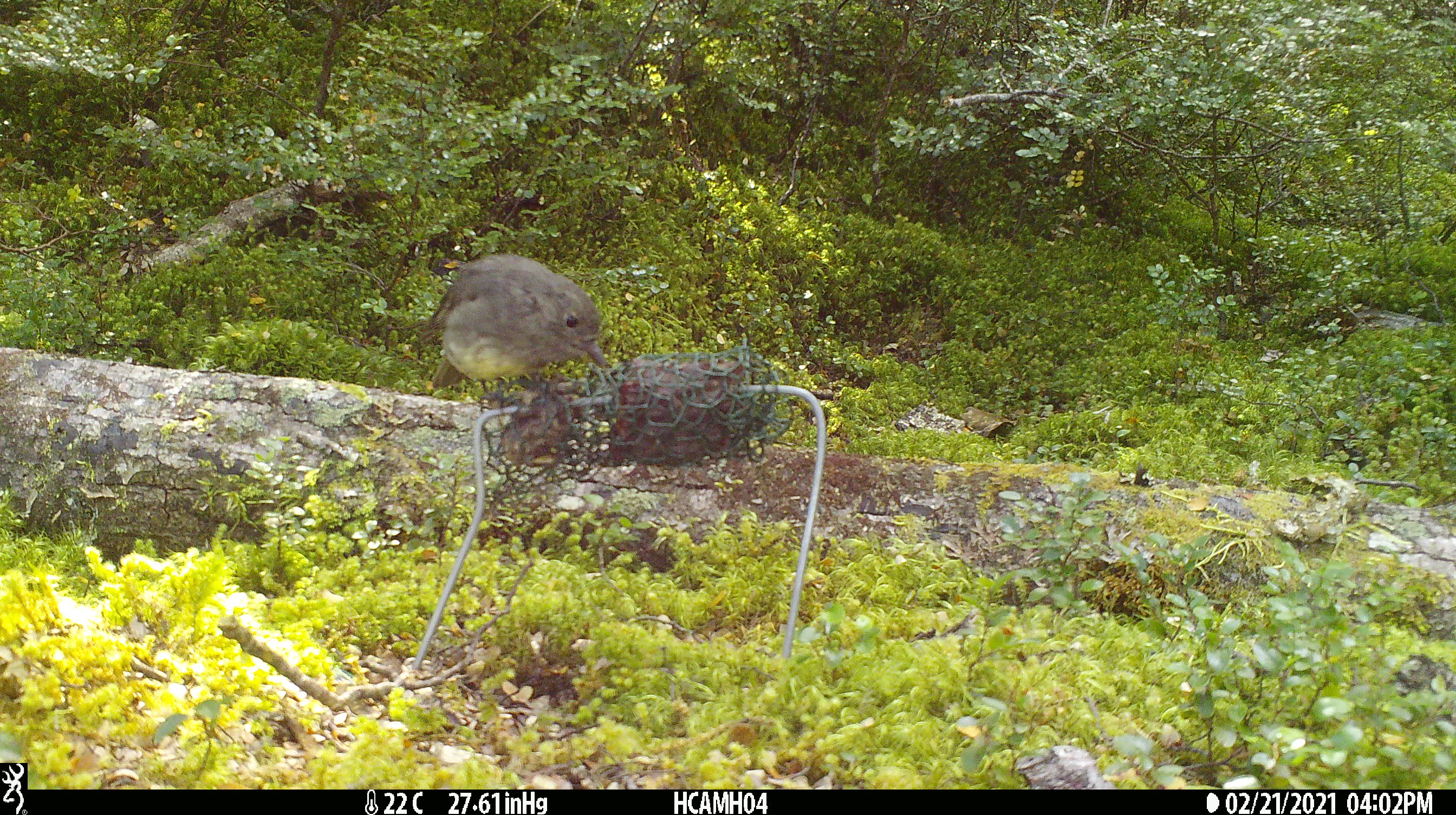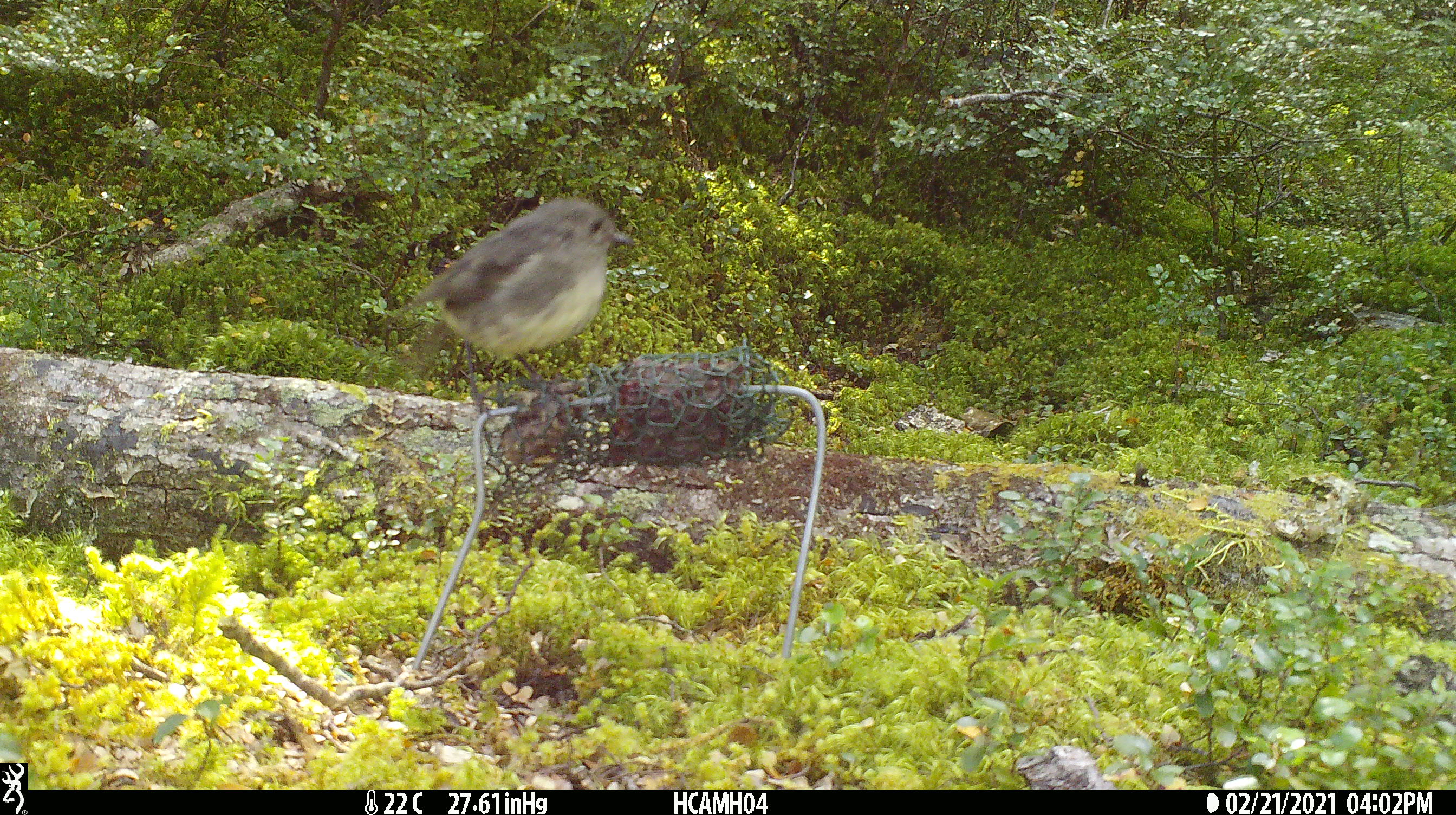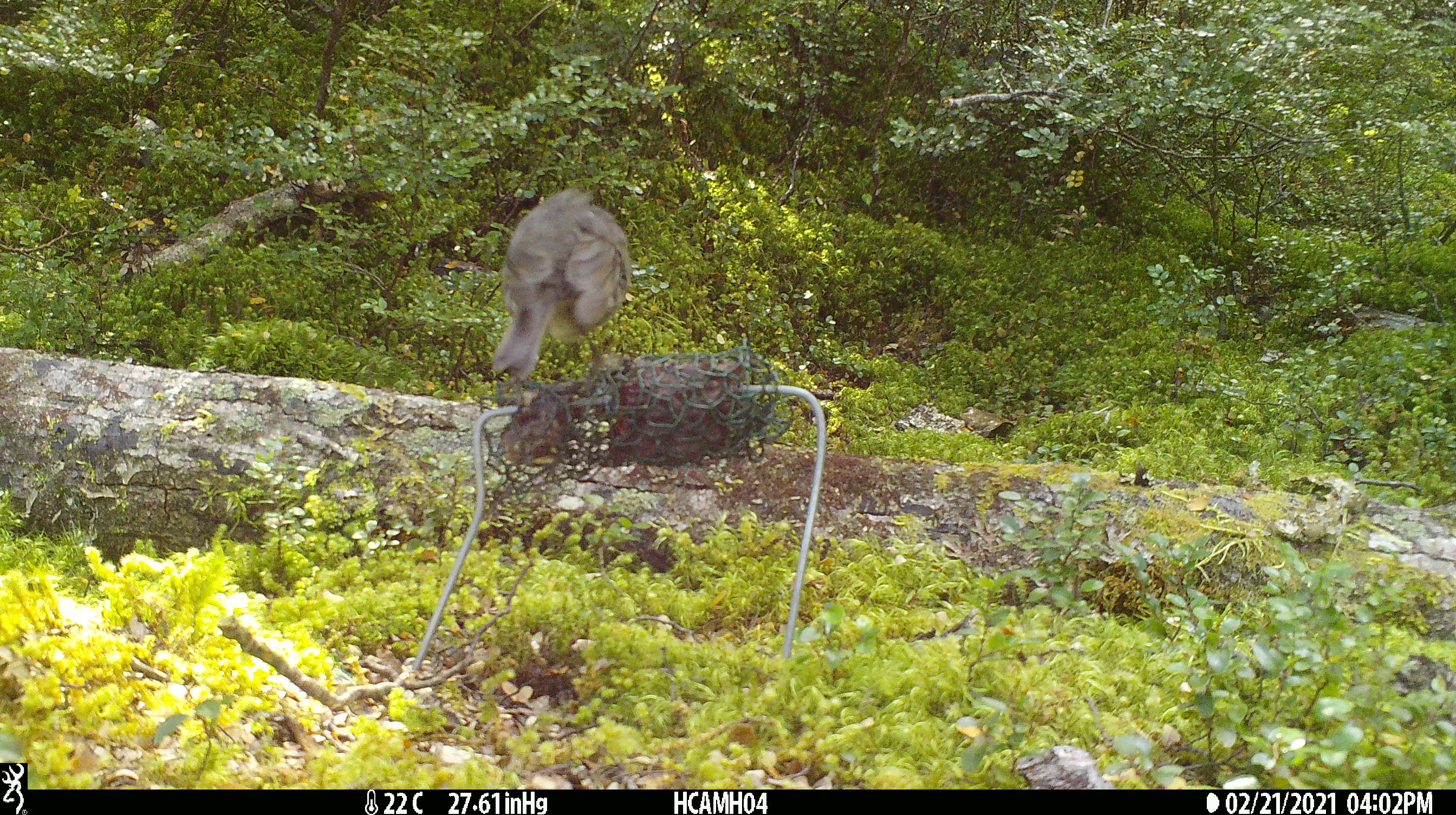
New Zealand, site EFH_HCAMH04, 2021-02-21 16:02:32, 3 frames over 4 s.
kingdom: Animalia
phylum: Chordata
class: Aves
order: Passeriformes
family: Petroicidae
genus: Petroica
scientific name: Petroica australis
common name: new zealand robin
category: robin